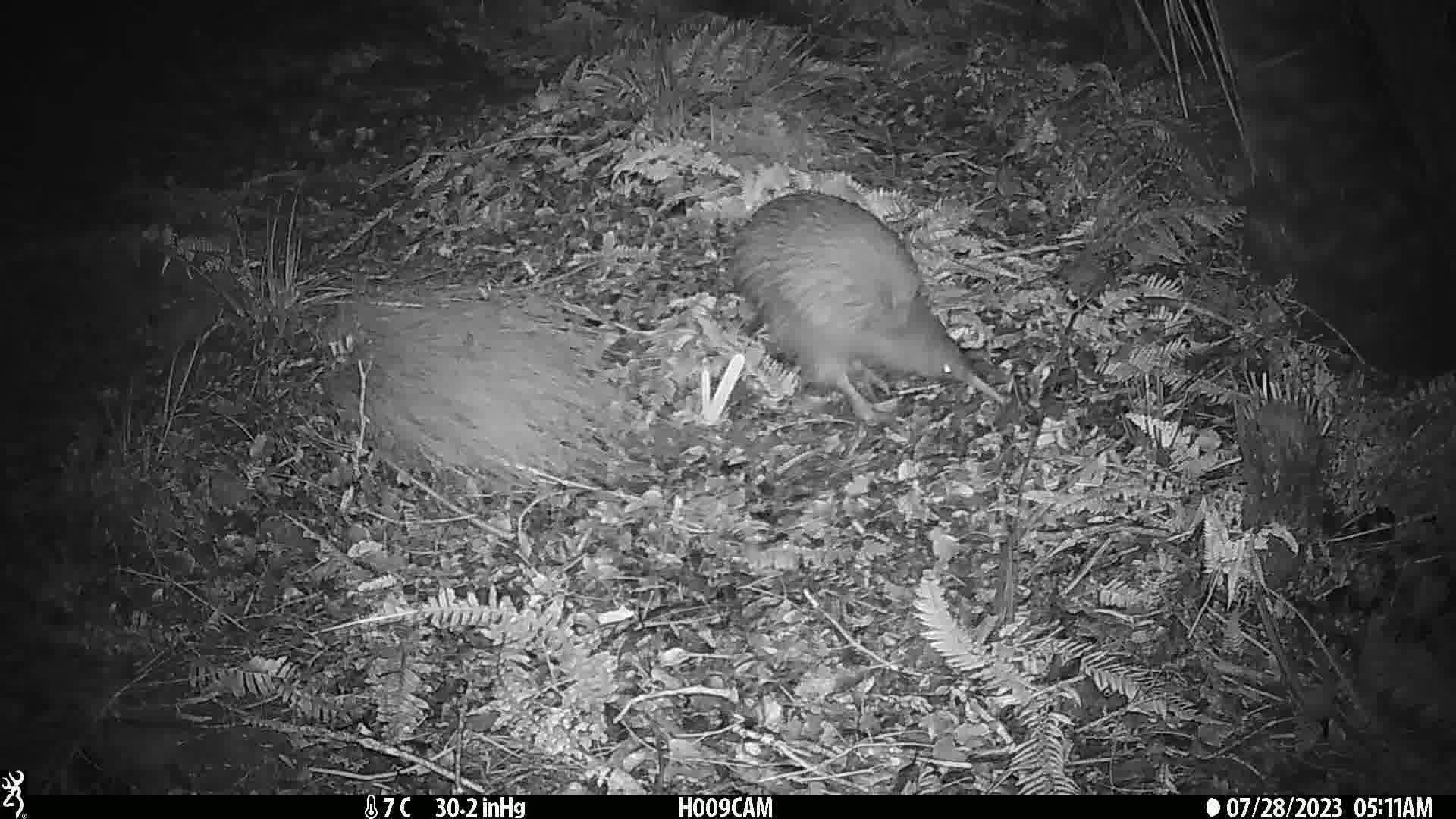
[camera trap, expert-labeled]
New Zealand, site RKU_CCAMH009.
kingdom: Animalia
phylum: Chordata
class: Aves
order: Apterygiformes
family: Apterygidae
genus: Apteryx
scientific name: Apteryx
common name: kiwi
Kiwi (Apteryx).